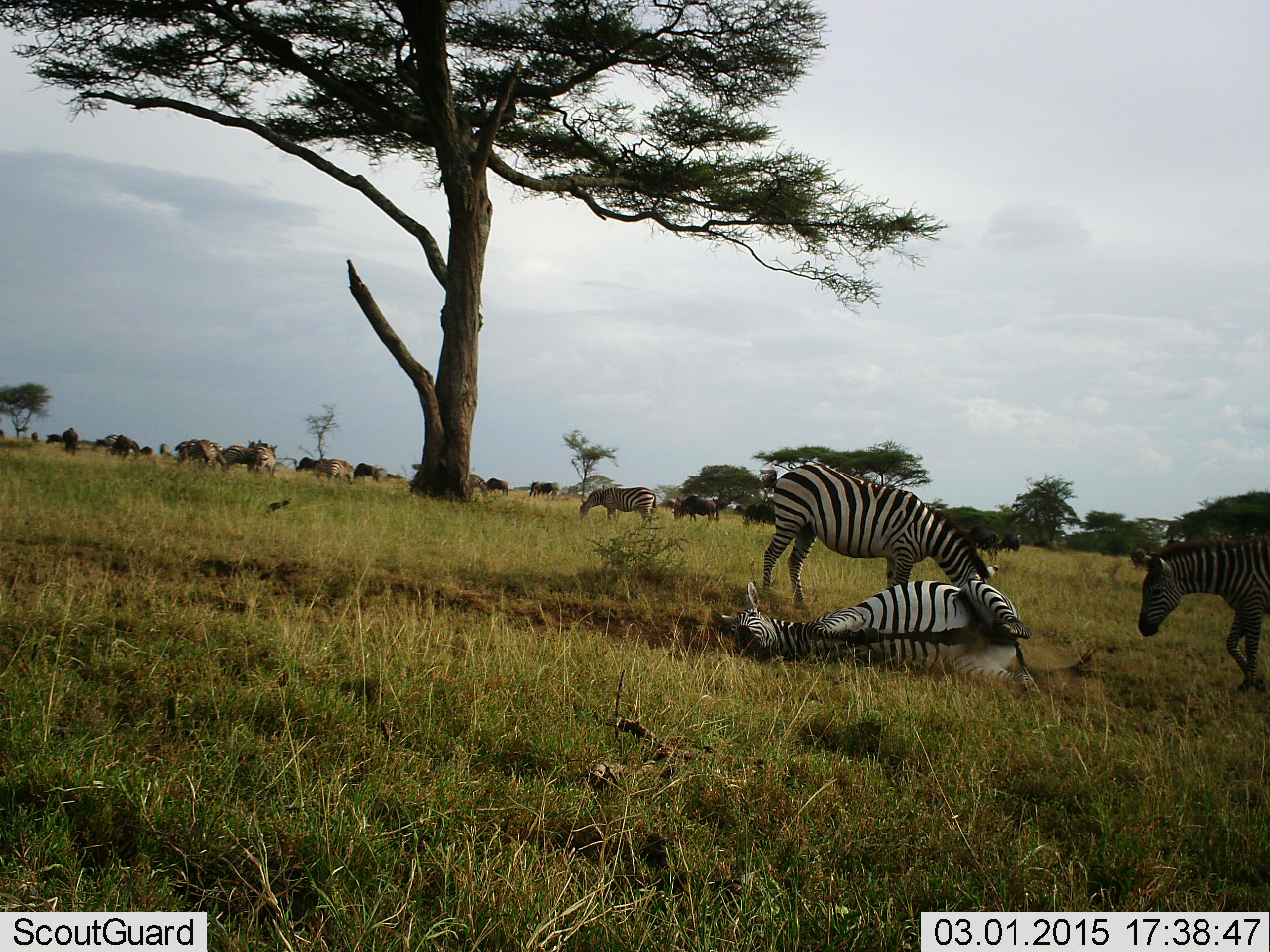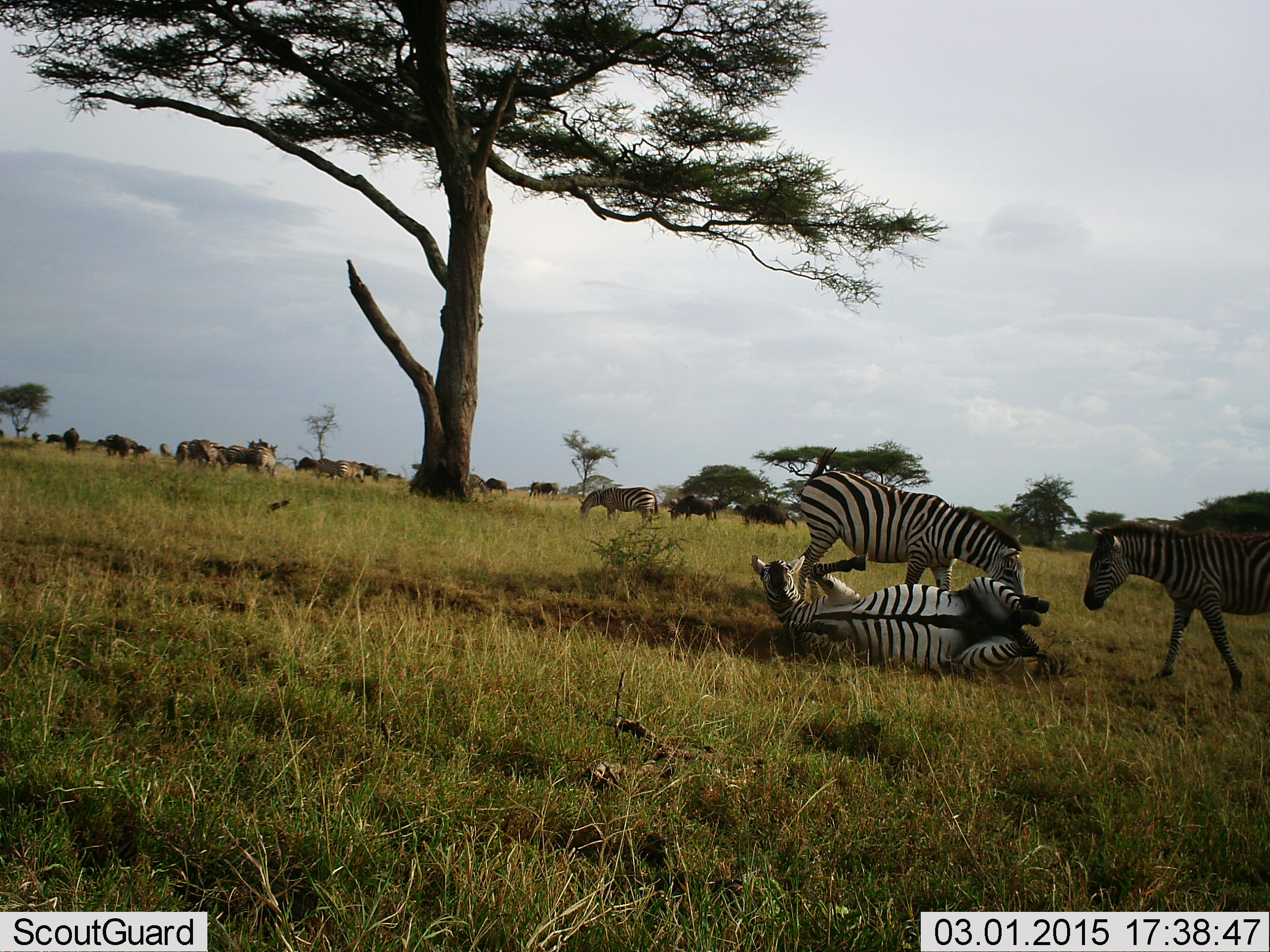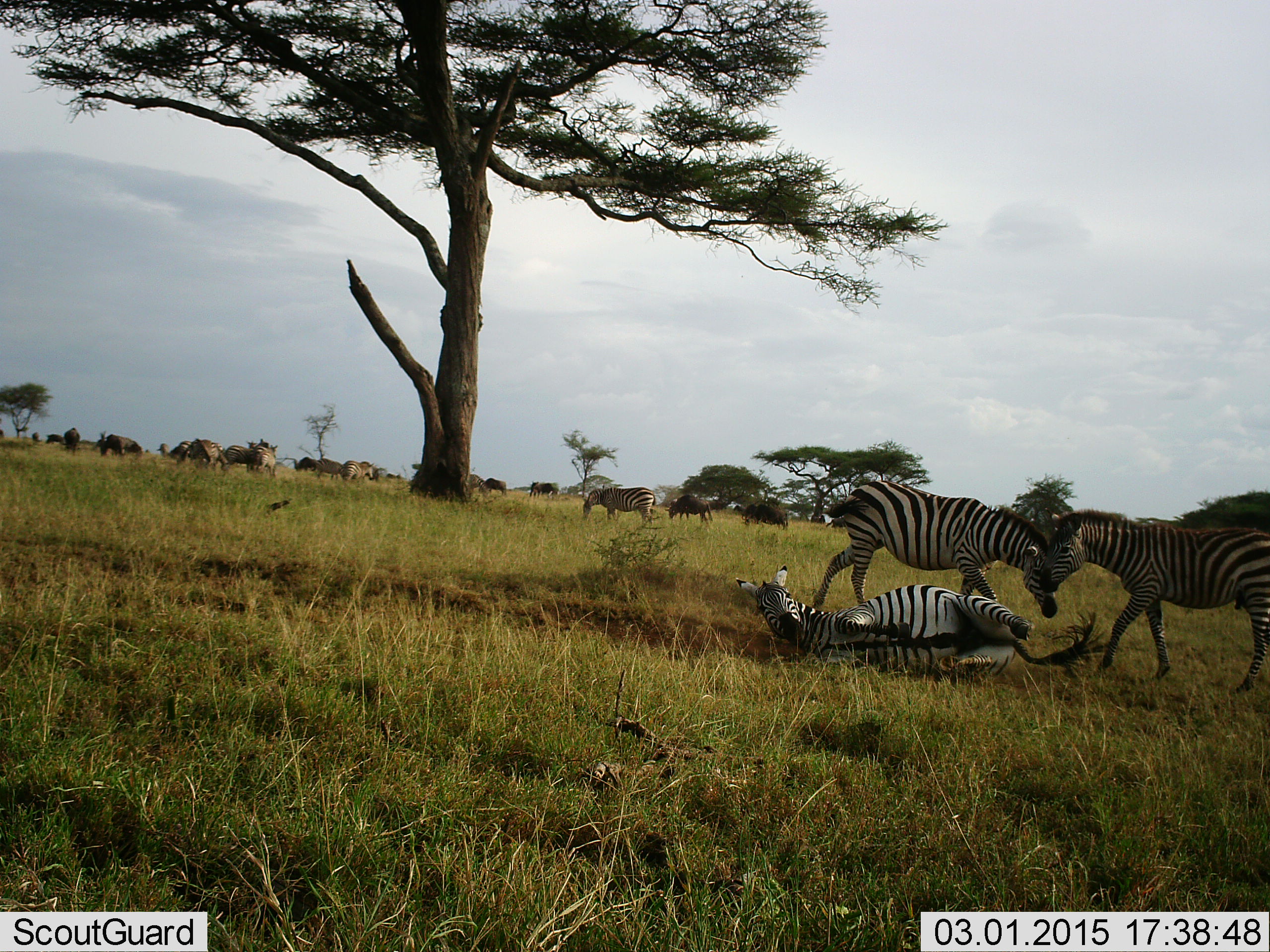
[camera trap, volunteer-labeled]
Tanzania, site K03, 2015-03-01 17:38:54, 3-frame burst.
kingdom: Animalia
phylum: Chordata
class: Mammalia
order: Artiodactyla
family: Bovidae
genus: Connochaetes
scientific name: Connochaetes taurinus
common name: blue wildebeest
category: wildebeest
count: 11-50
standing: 40%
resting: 0%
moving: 50%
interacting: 0%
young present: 0%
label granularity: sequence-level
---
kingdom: Animalia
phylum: Chordata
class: Mammalia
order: Perissodactyla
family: Equidae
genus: Equus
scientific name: Equus quagga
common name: plains zebra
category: zebra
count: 4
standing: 45%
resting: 18%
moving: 82%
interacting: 27%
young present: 18%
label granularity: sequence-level